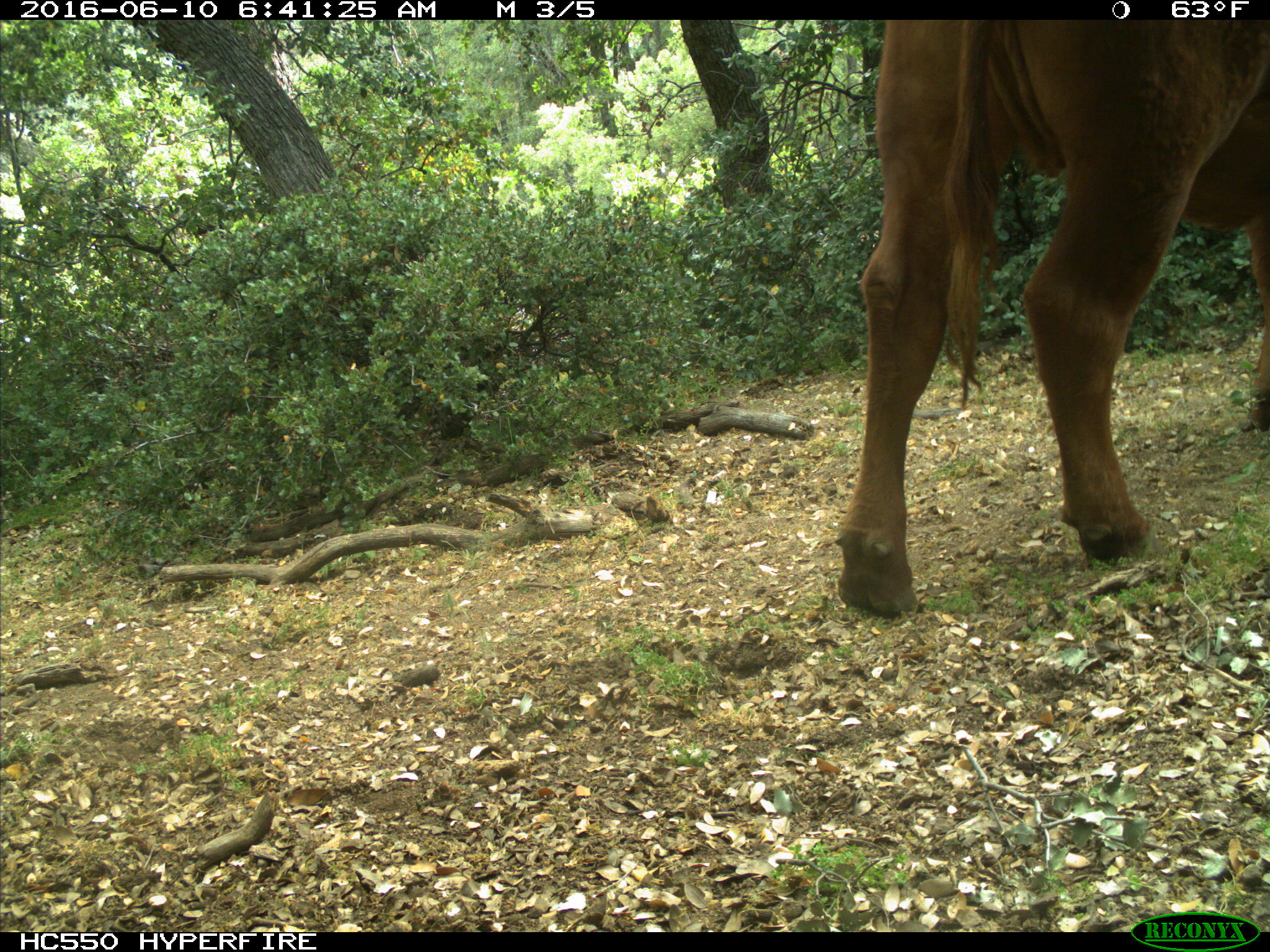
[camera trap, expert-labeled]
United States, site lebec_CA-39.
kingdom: Animalia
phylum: Chordata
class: Mammalia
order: Artiodactyla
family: Bovidae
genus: Bos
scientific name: Bos taurus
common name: domestic cow